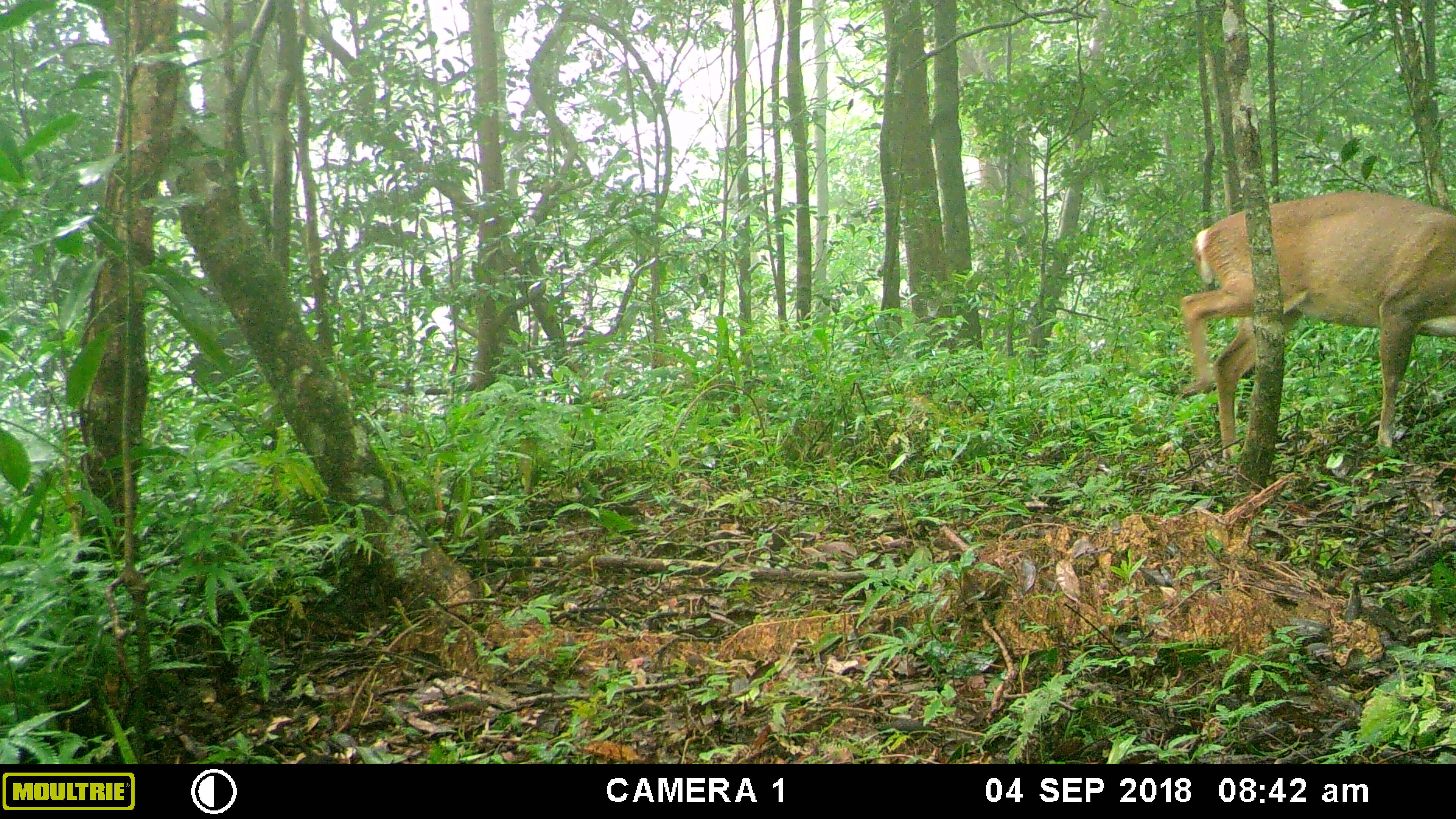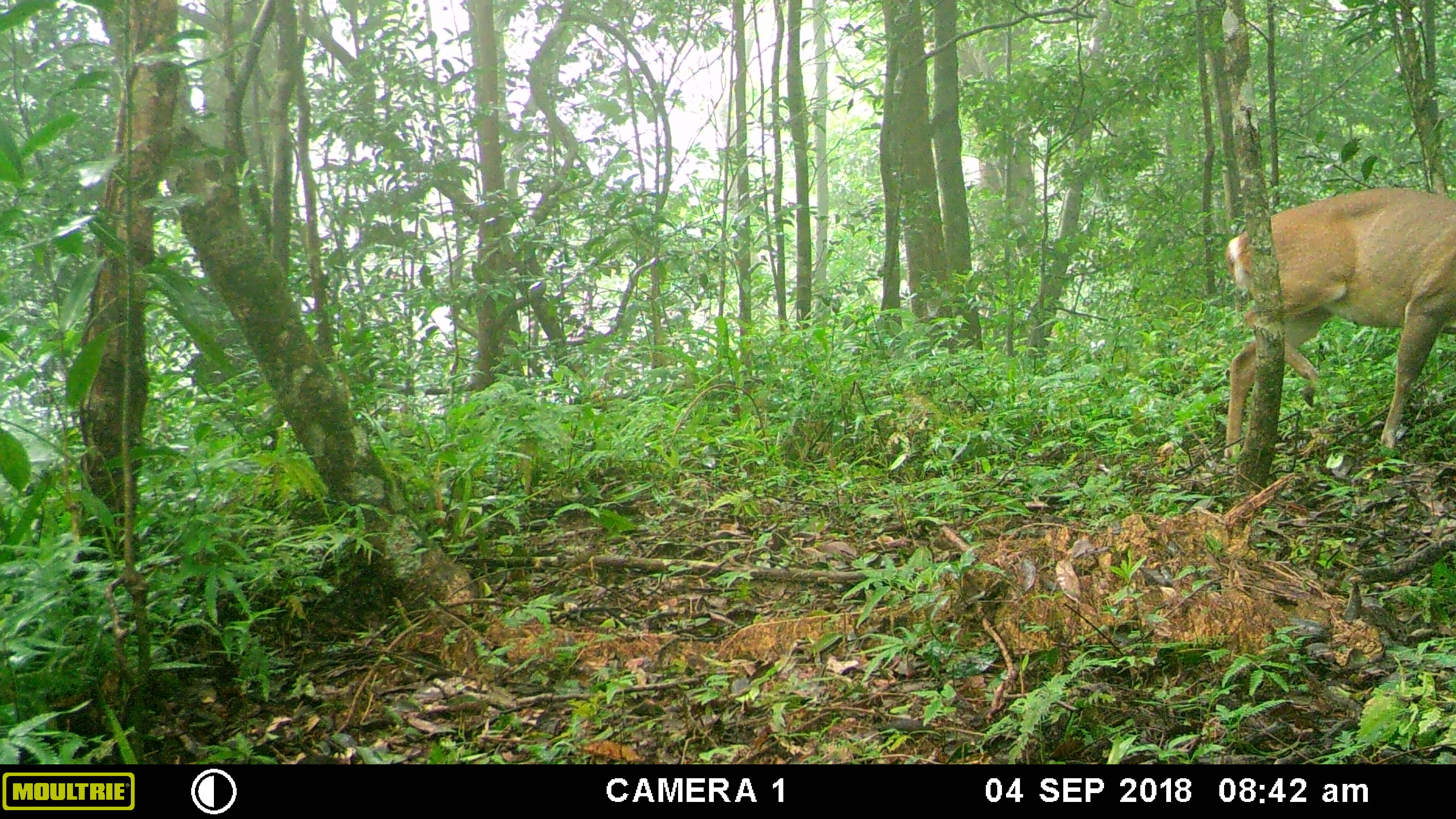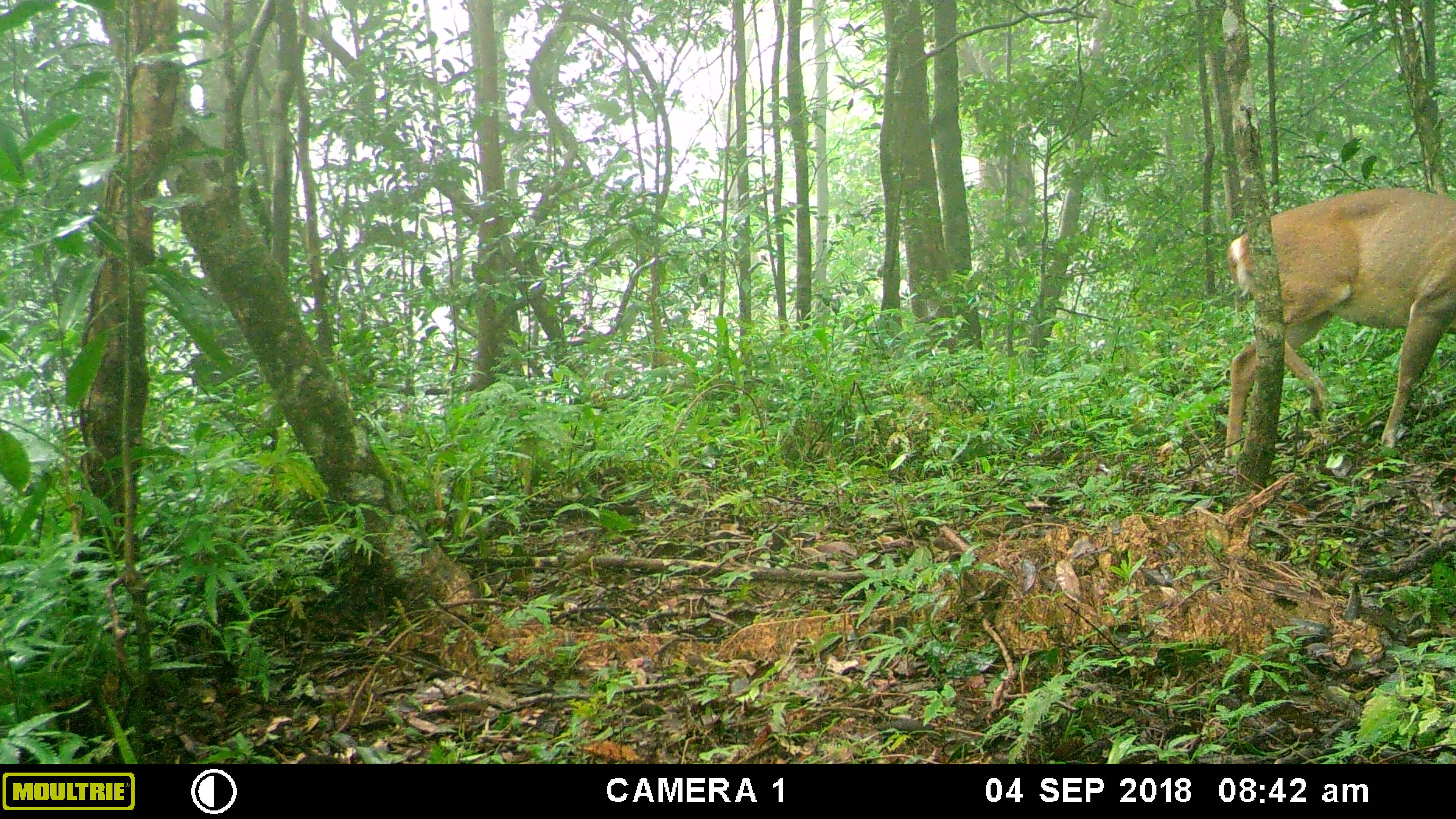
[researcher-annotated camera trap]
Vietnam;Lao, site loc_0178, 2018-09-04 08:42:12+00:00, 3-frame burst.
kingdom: Animalia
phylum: Chordata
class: Mammalia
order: Artiodactyla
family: Cervidae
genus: Muntiacus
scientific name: Muntiacus vuquangensis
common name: large-antlered muntjac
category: large antlered muntjac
Large antlered muntjac (large-antlered muntjac) (Muntiacus vuquangensis). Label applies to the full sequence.